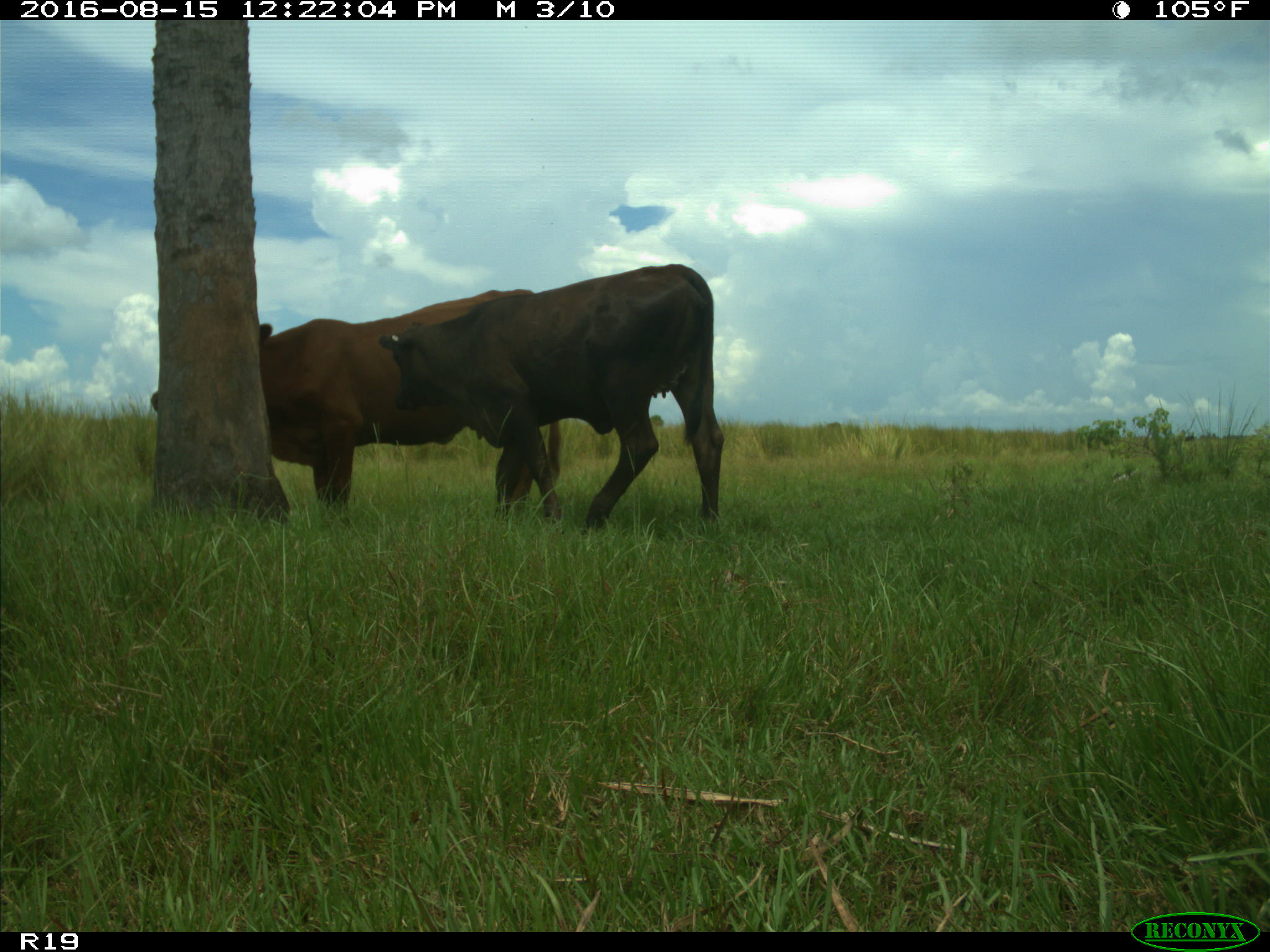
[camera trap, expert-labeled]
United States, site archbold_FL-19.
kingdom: Animalia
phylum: Chordata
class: Mammalia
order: Artiodactyla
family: Bovidae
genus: Bos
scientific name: Bos taurus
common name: domestic cow